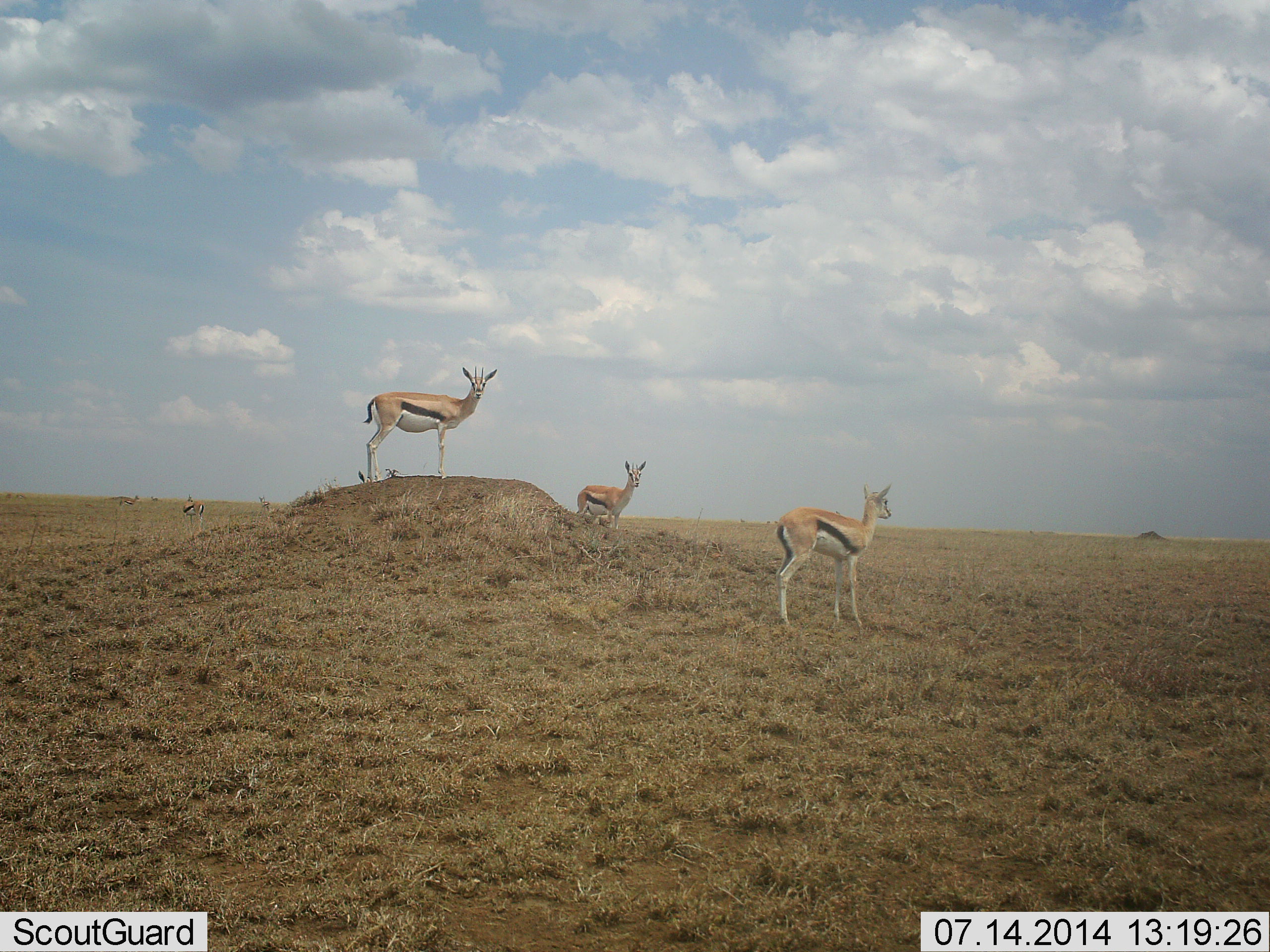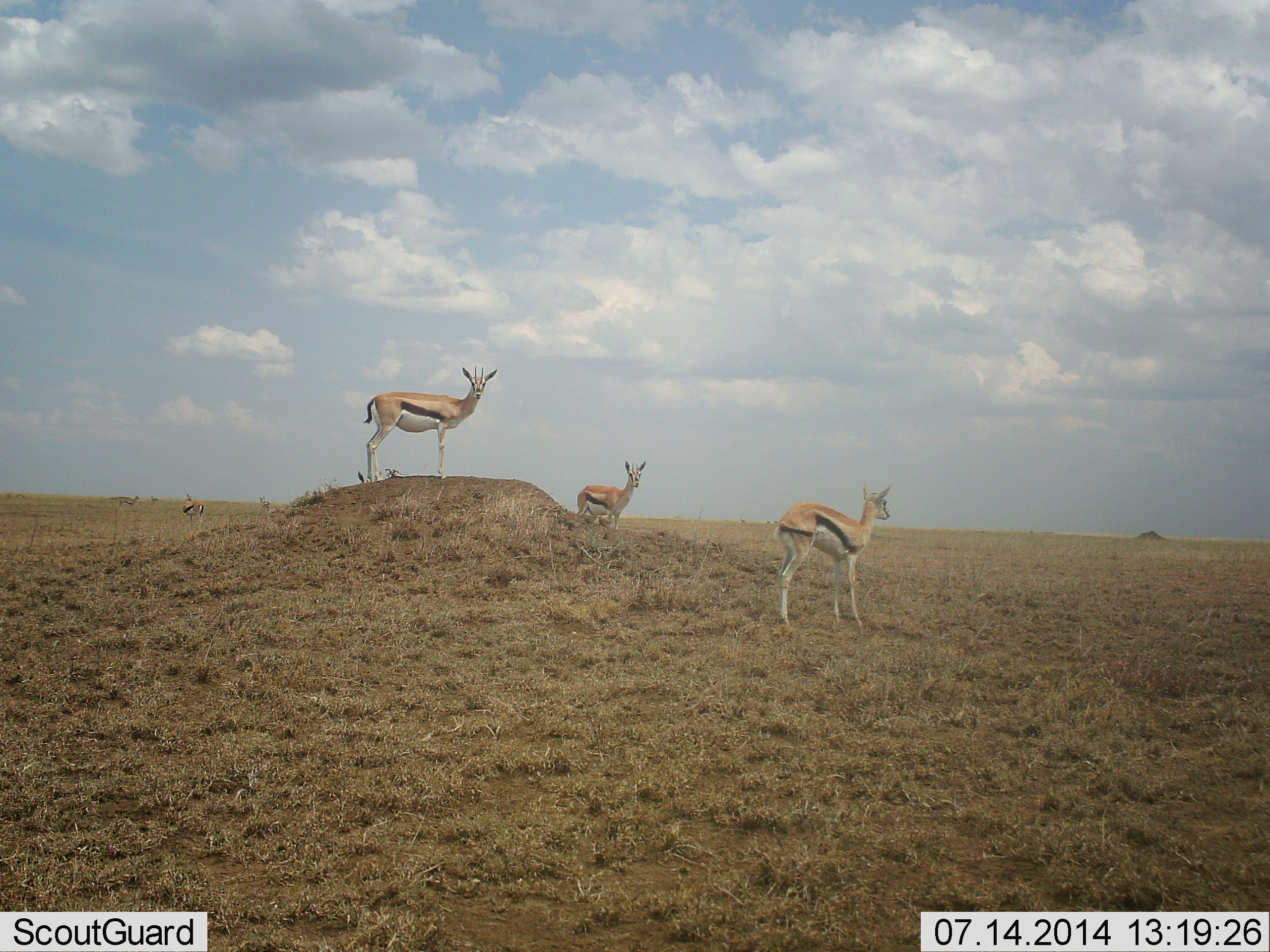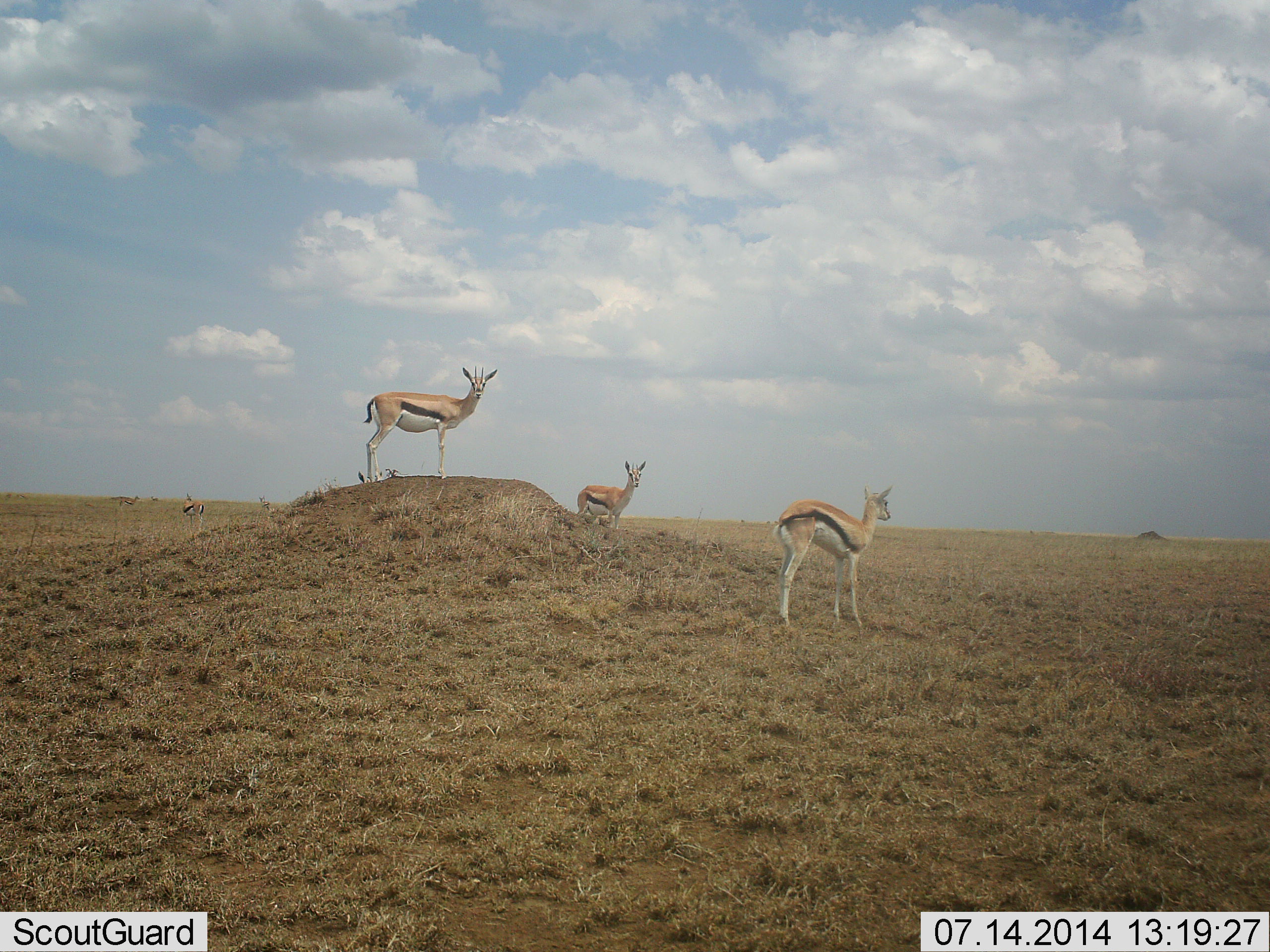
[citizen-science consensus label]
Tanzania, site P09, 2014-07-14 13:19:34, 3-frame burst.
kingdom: Animalia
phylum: Chordata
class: Mammalia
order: Artiodactyla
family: Bovidae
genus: Eudorcas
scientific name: Eudorcas thomsonii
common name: thomson's gazelle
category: gazellethomsons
Gazellethomsons (thomson's gazelle) (Eudorcas thomsonii), count 3. Behavior (volunteer vote fractions): standing 90%, resting 10%, moving 0%, interacting 0%. Young present (vote fraction): 0%. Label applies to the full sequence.